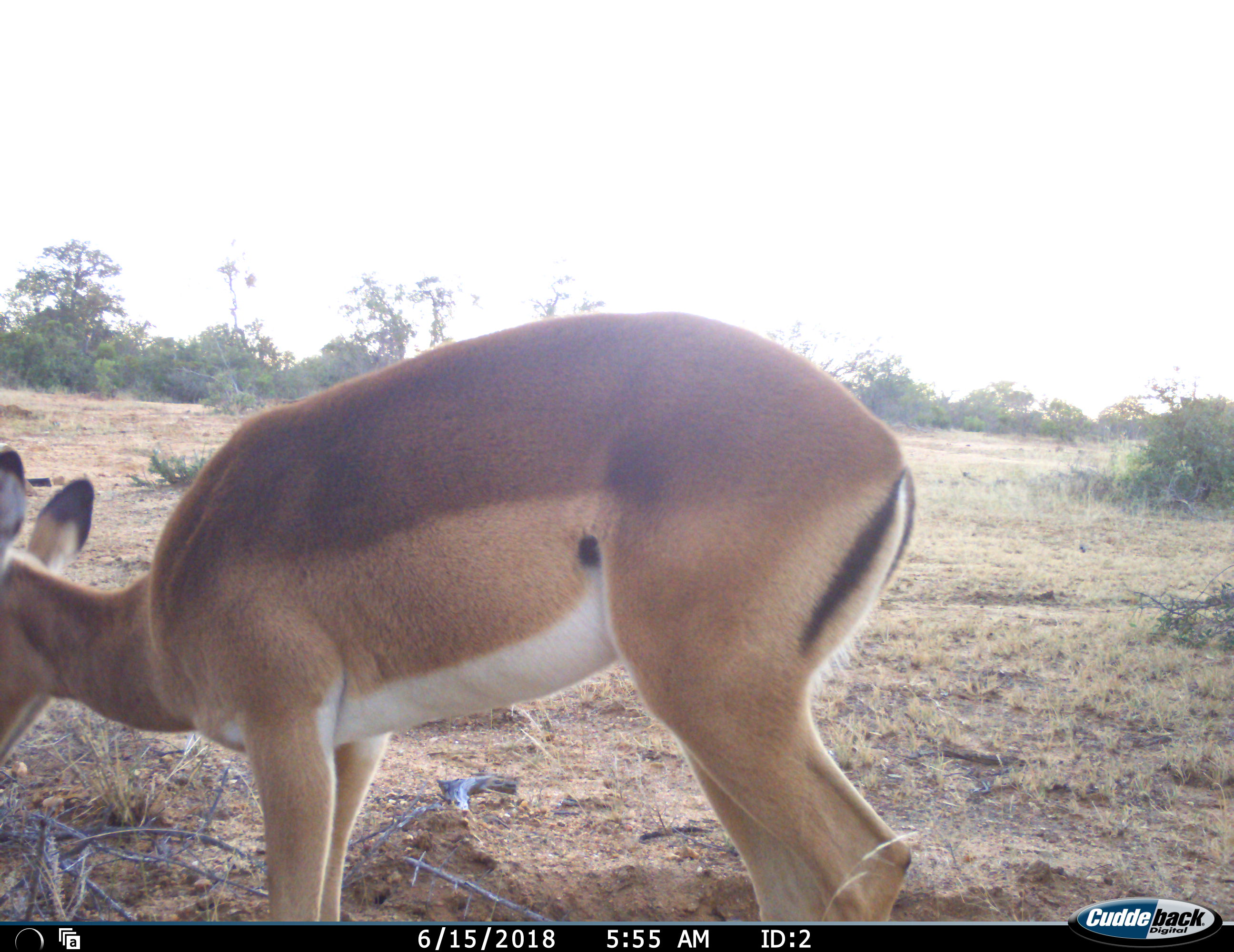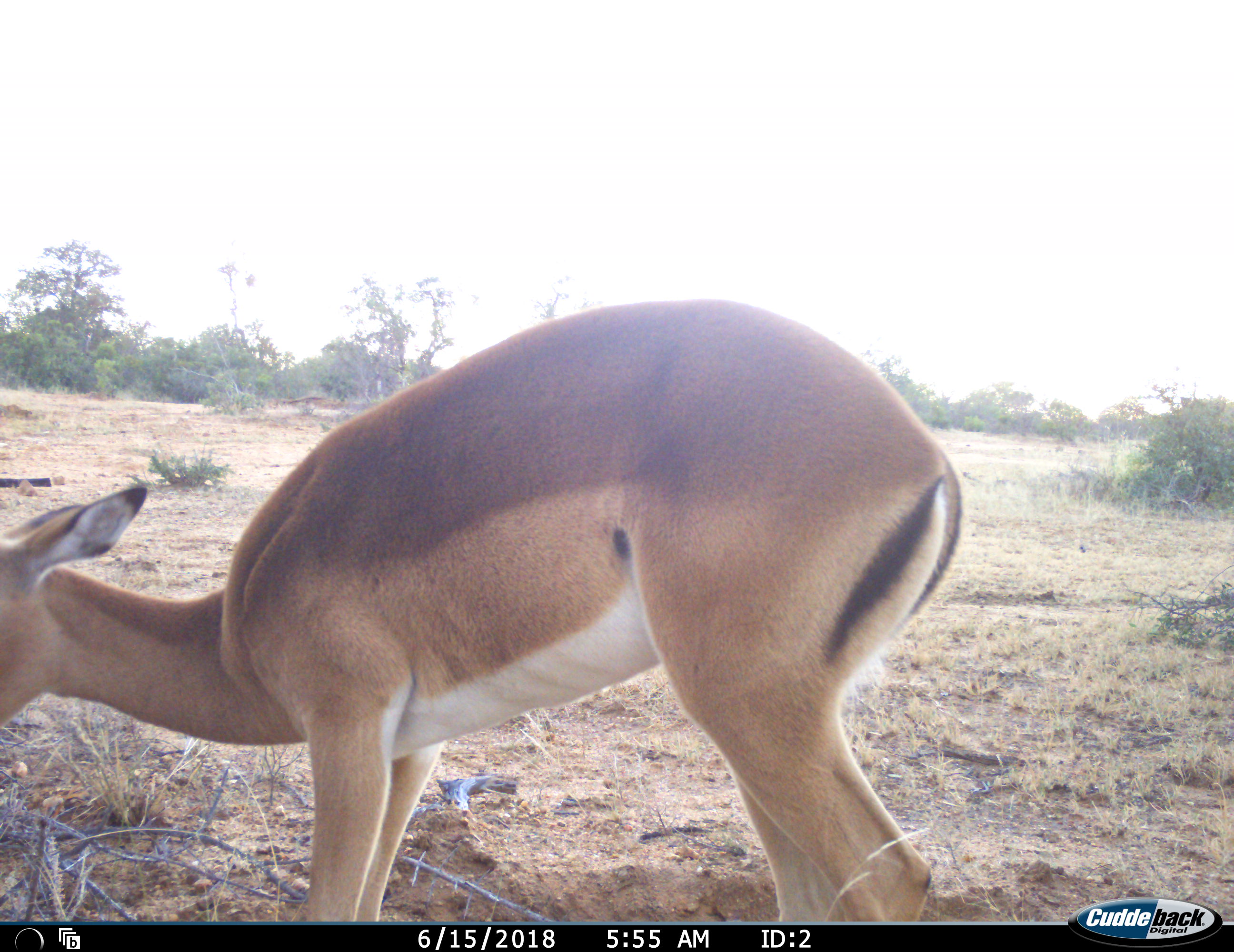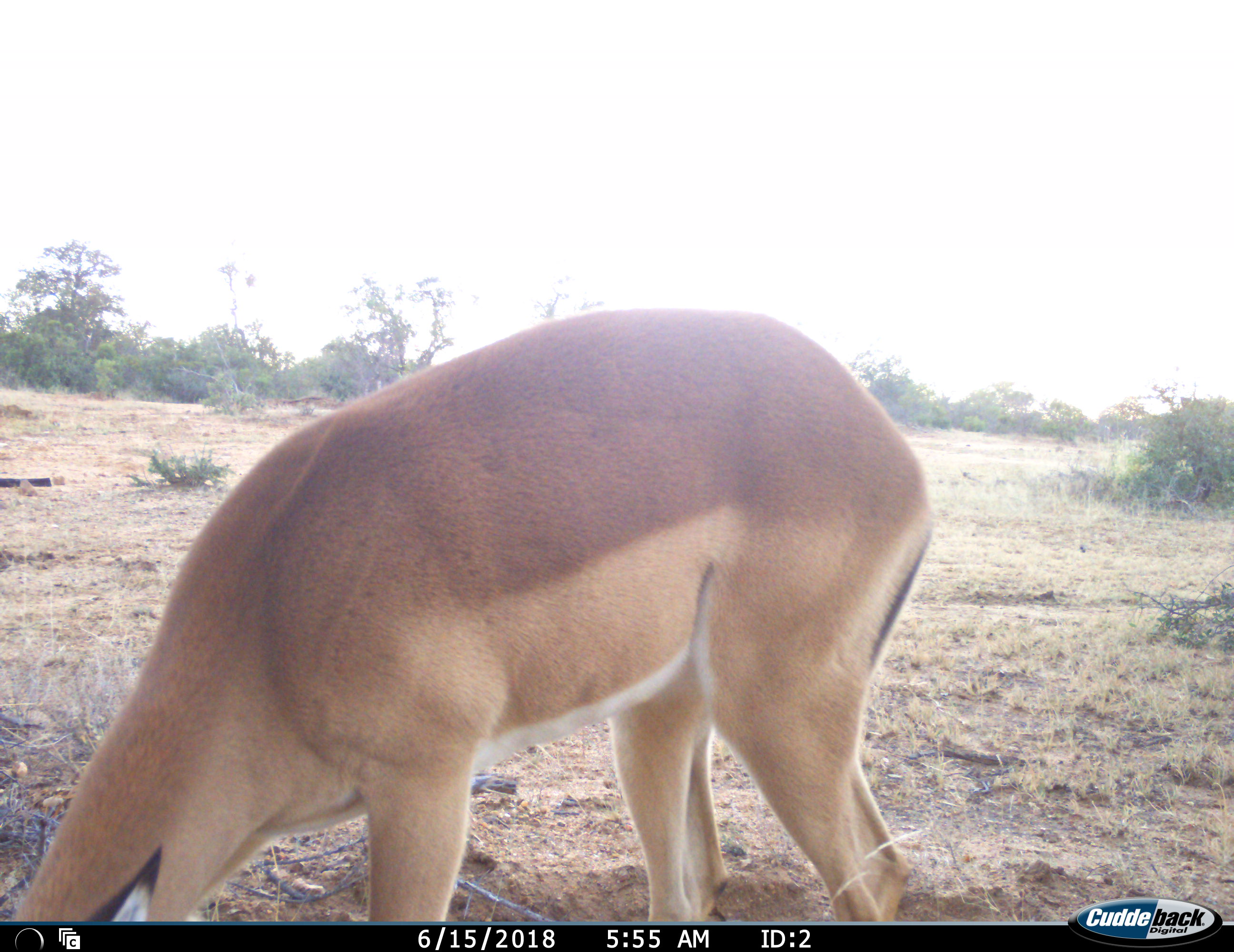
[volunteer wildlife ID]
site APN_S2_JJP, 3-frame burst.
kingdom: Animalia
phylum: Chordata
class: Mammalia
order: Artiodactyla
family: Bovidae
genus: Aepyceros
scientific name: Aepyceros melampus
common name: impala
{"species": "impala (Aepyceros melampus)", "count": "1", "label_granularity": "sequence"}